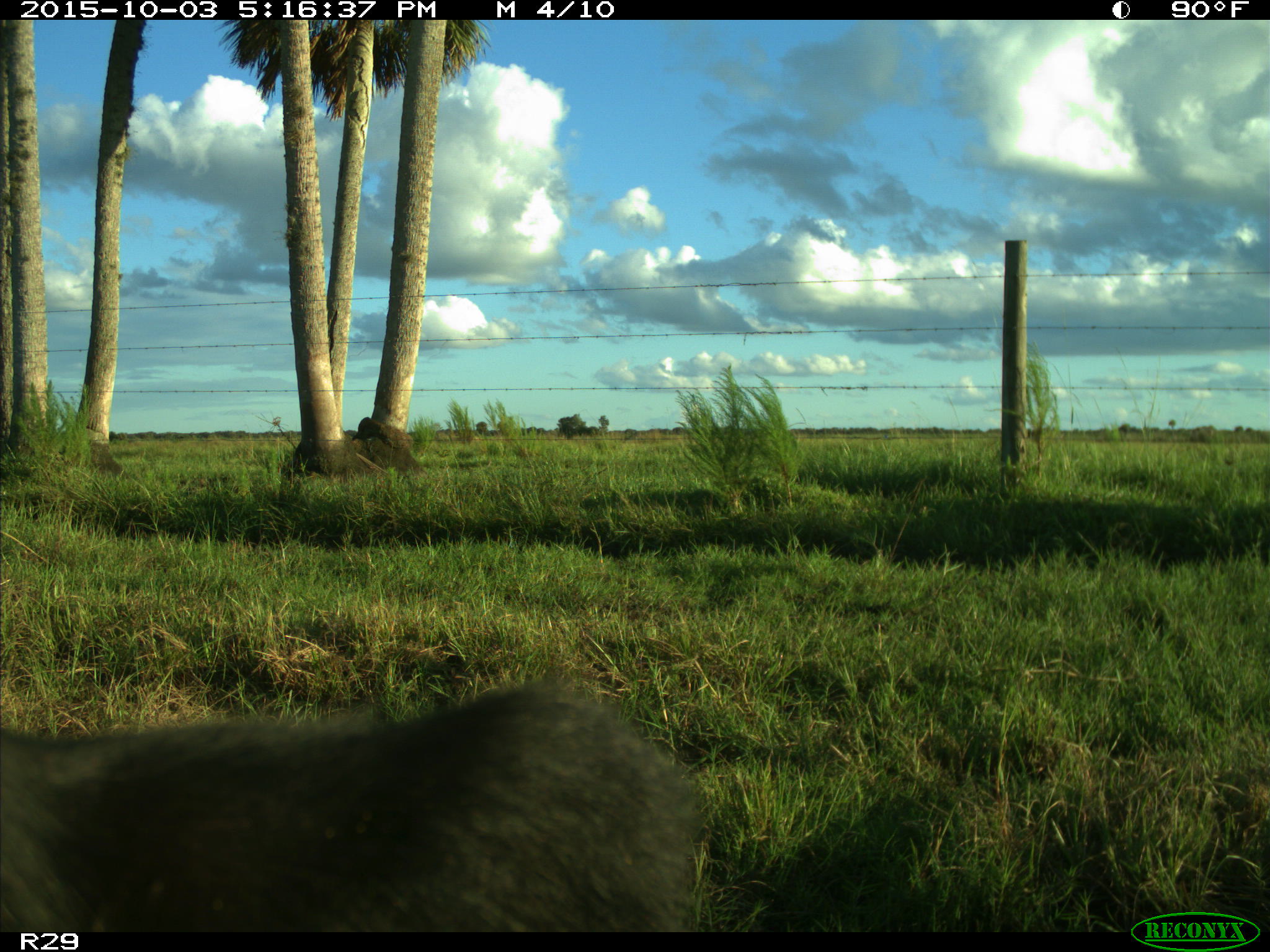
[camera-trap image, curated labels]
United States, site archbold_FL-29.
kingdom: Animalia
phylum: Chordata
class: Mammalia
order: Artiodactyla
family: Bovidae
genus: Bos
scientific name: Bos taurus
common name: domestic cow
Bos taurus (domestic cow).